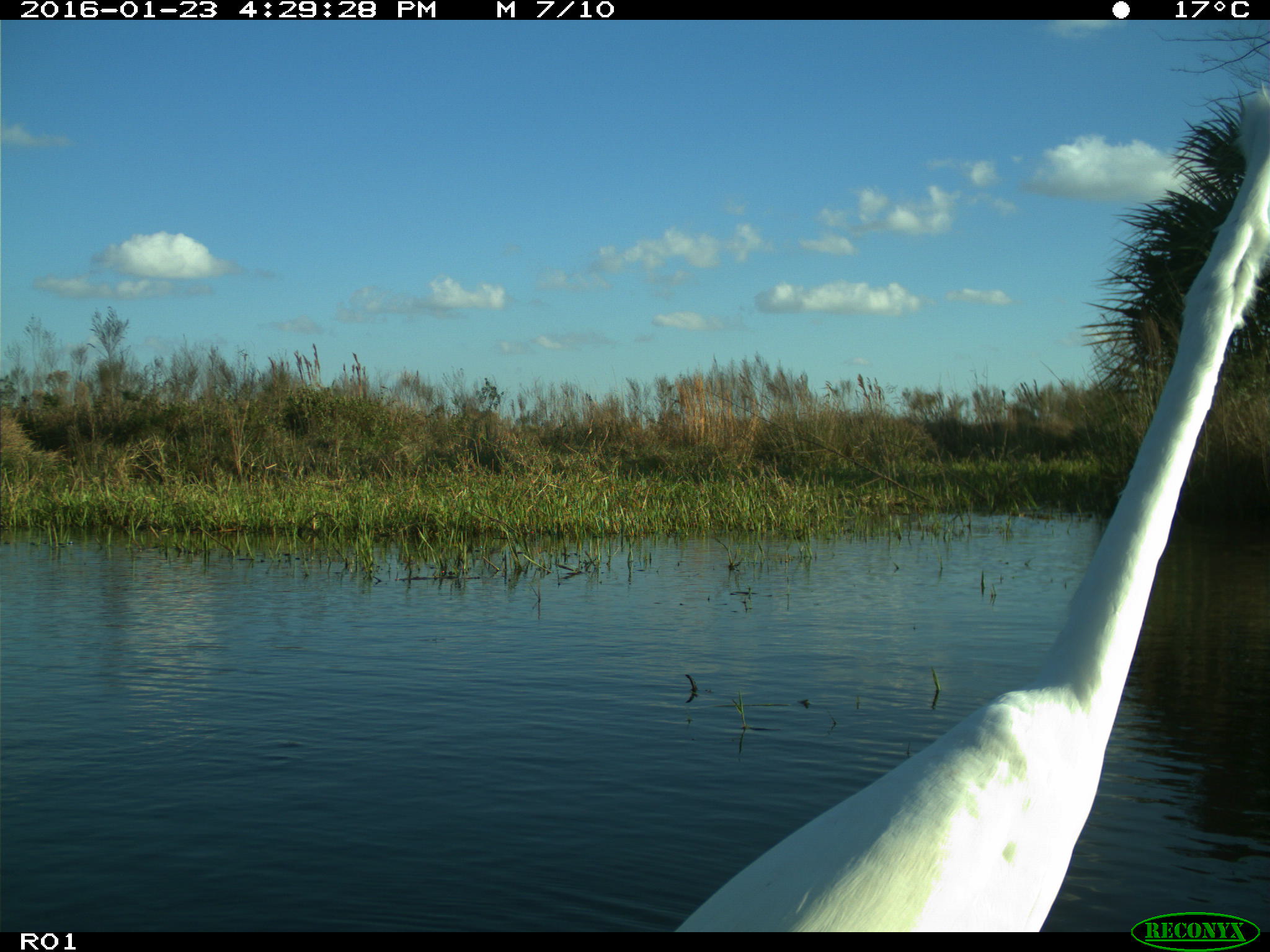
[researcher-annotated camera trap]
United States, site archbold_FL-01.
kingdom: Animalia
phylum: Chordata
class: Aves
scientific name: Aves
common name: birds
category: unidentified bird